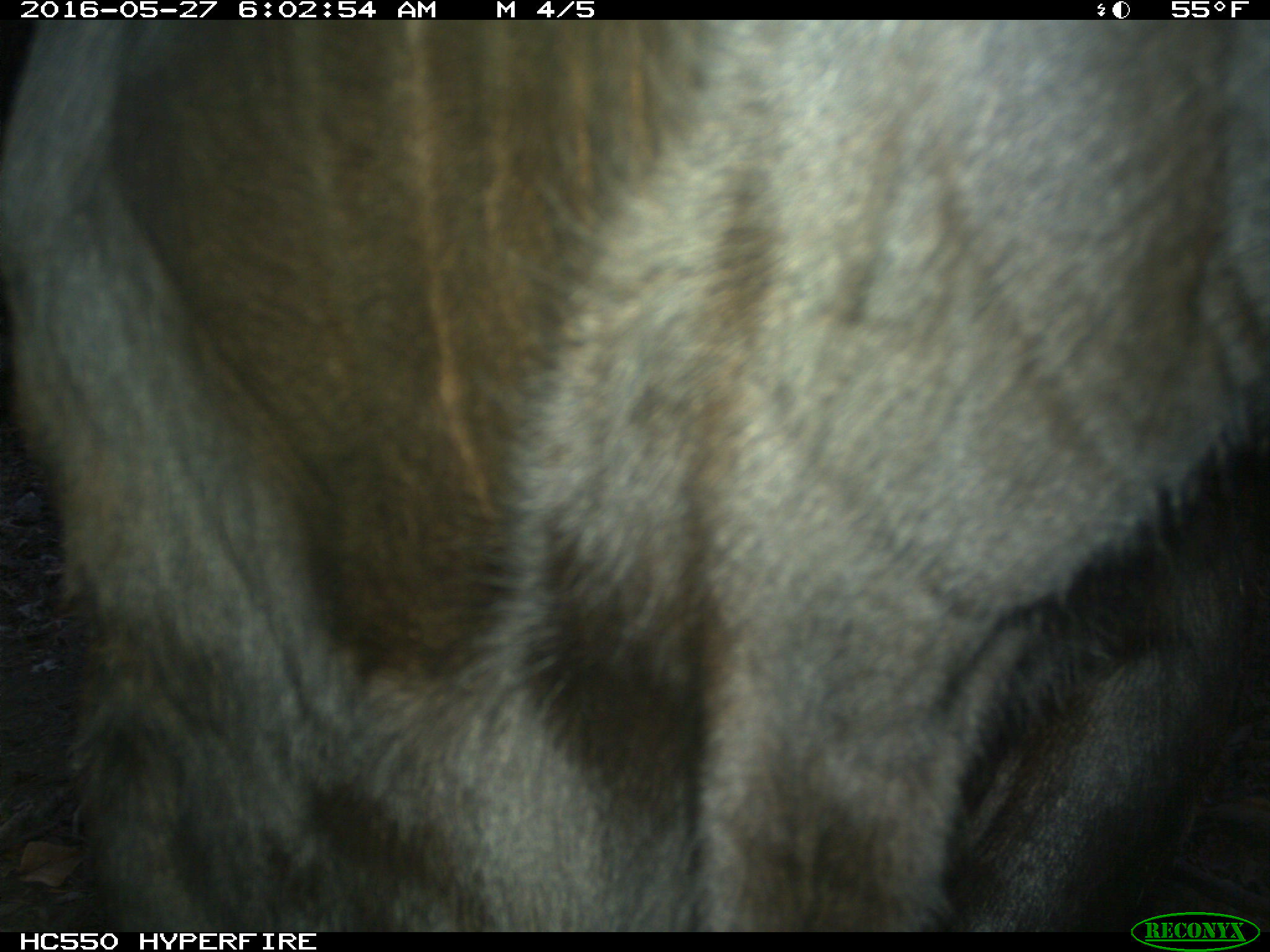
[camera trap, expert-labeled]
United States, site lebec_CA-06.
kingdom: Animalia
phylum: Chordata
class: Mammalia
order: Artiodactyla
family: Bovidae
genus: Bos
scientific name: Bos taurus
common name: domestic cow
Bos taurus (domestic cow).